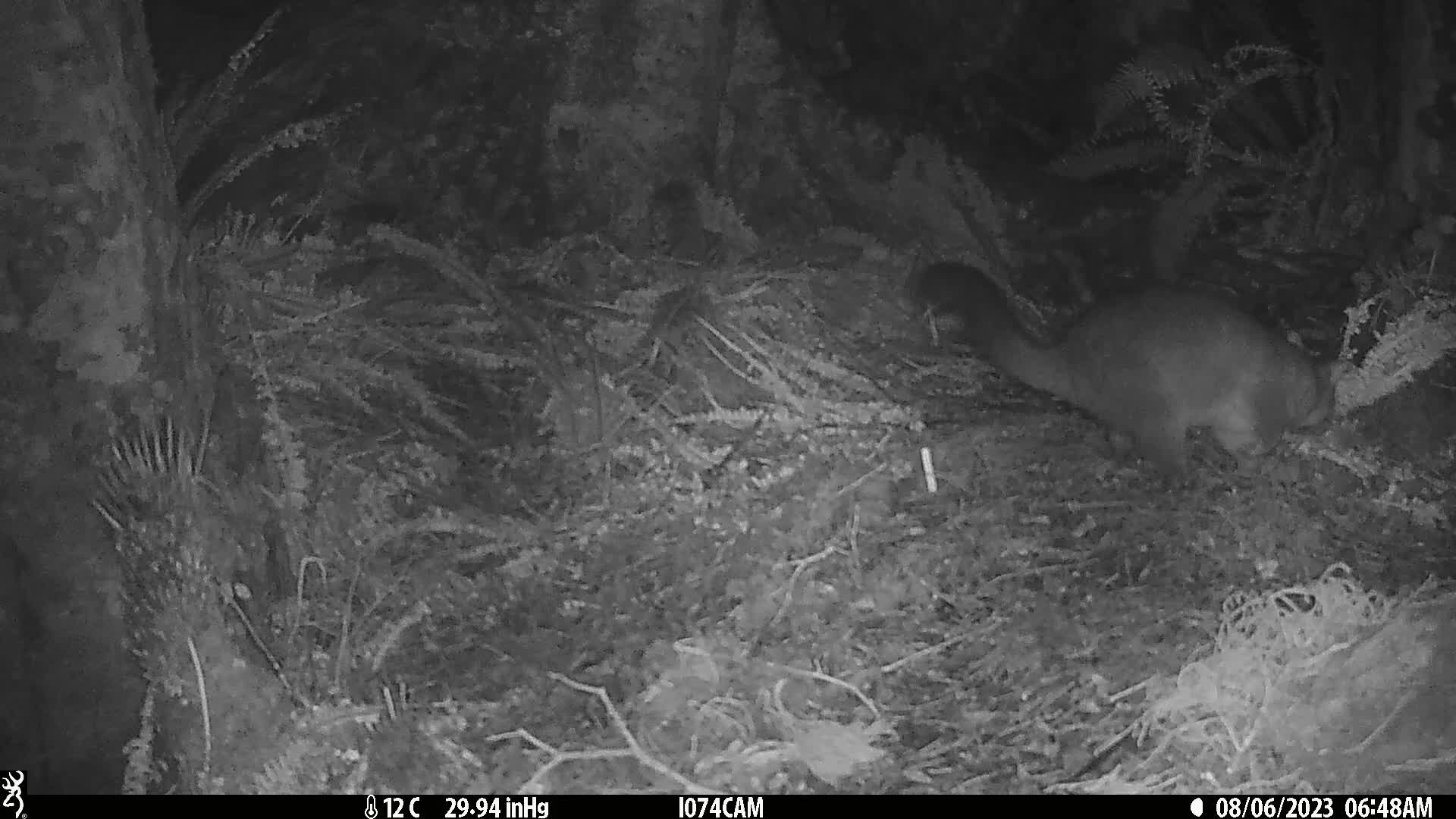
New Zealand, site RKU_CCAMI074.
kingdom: Animalia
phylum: Chordata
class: Mammalia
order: Diprotodontia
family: Phalangeridae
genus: Trichosurus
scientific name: Trichosurus vulpecula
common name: common brushtail possum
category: possum